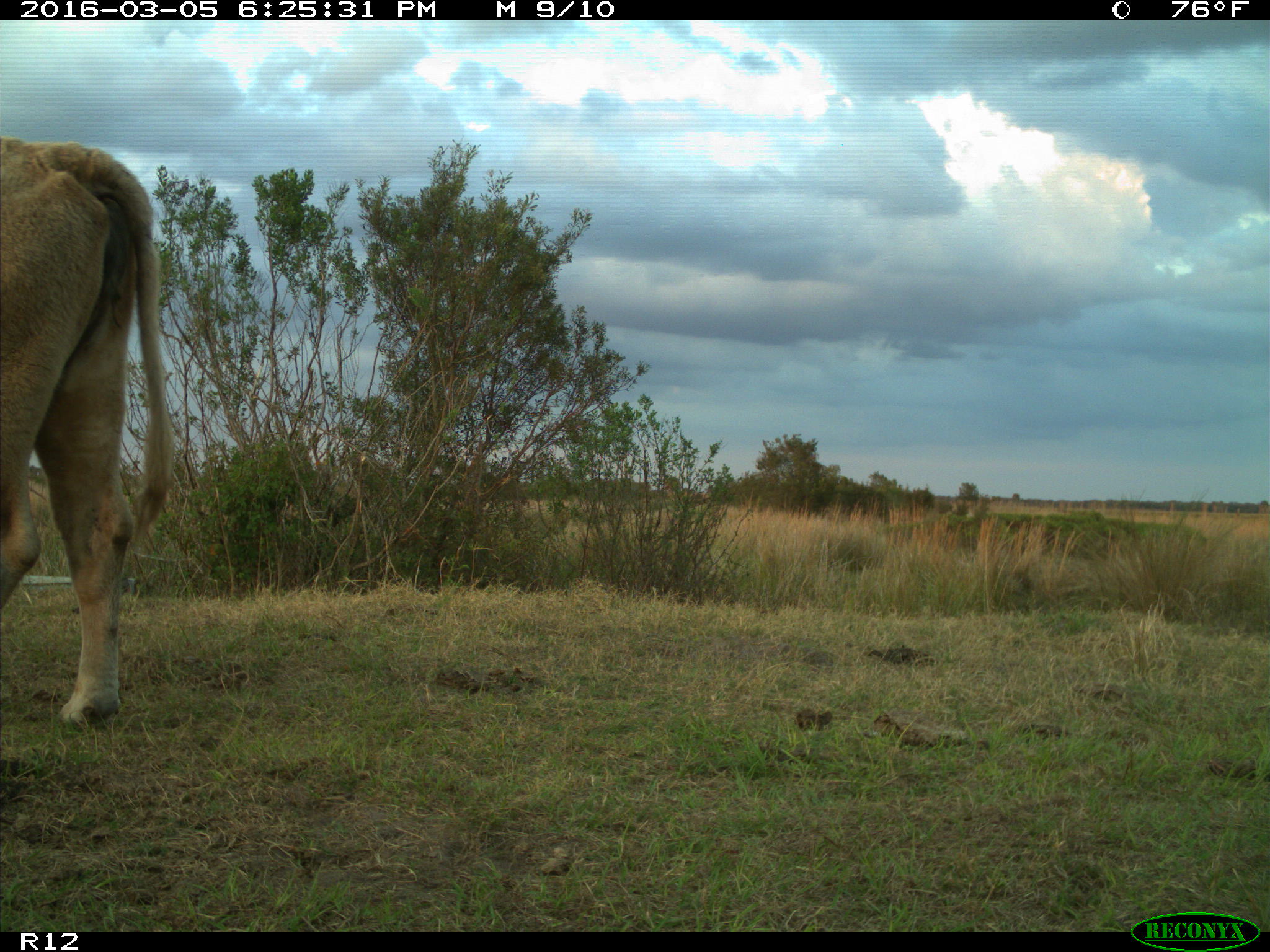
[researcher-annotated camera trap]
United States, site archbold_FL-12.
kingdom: Animalia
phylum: Chordata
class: Mammalia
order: Artiodactyla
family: Bovidae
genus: Bos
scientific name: Bos taurus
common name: domestic cow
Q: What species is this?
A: Bos taurus (domestic cow).